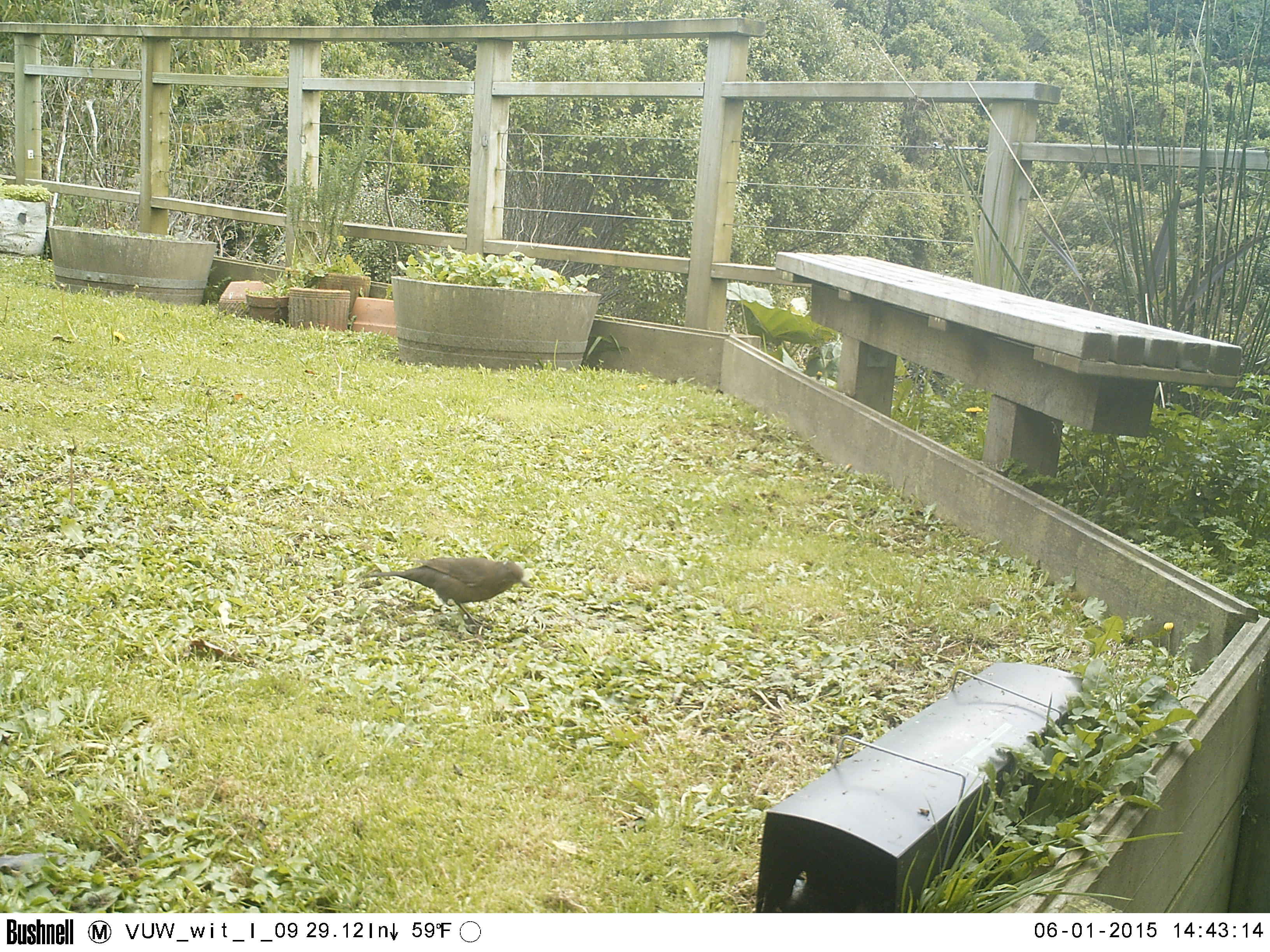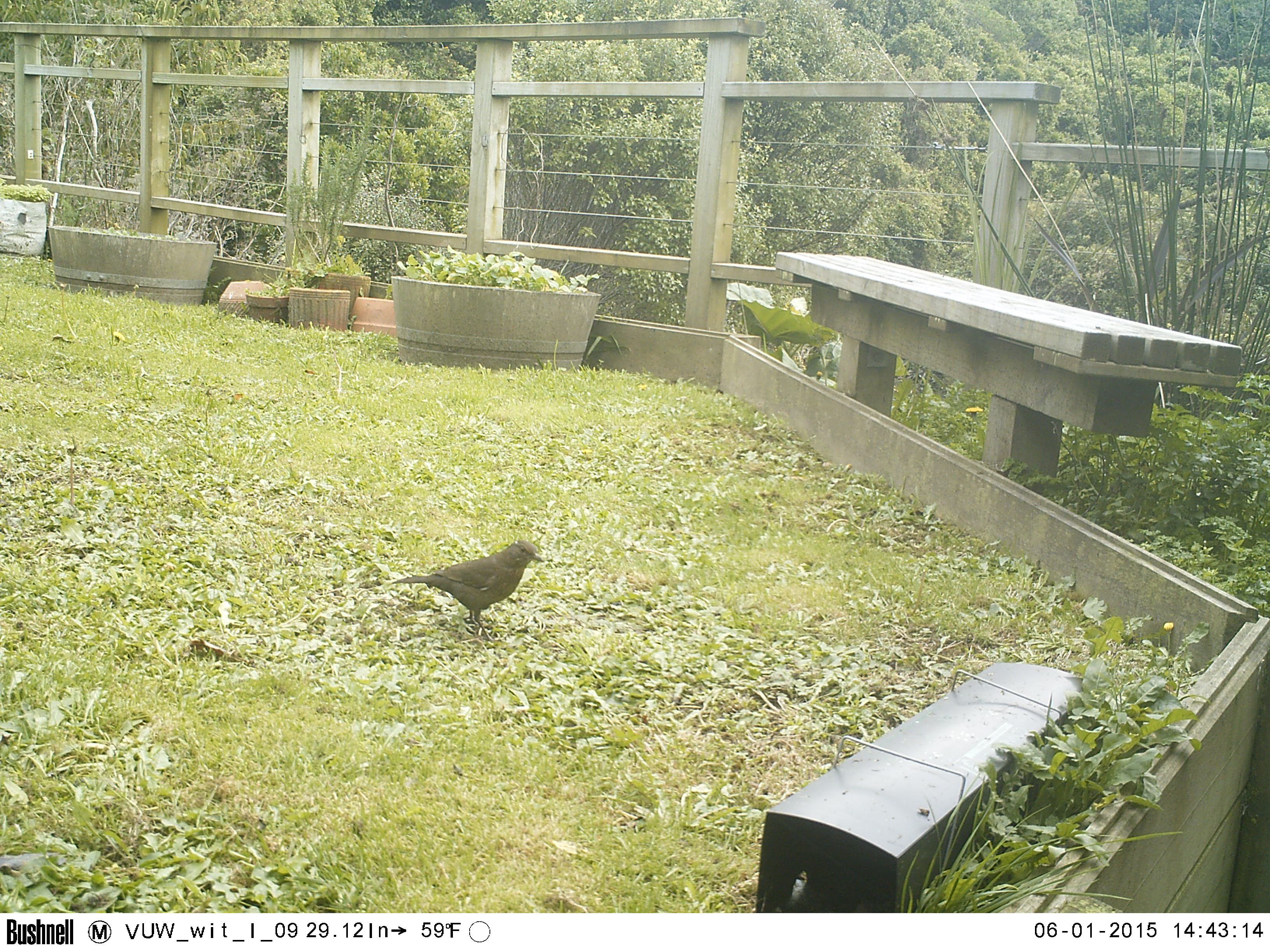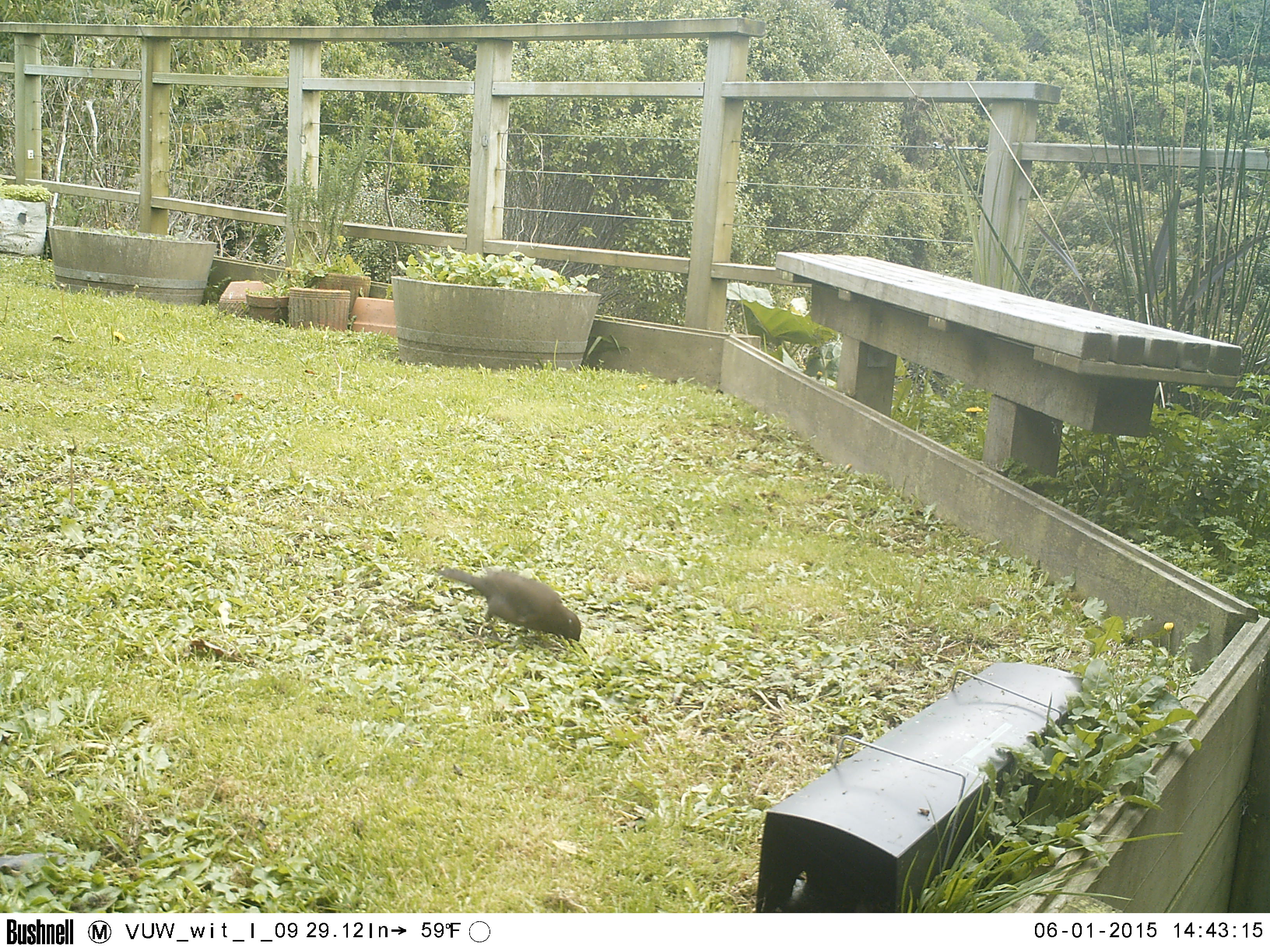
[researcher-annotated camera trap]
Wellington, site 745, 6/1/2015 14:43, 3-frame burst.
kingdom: Animalia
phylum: Chordata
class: Aves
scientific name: Aves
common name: bird